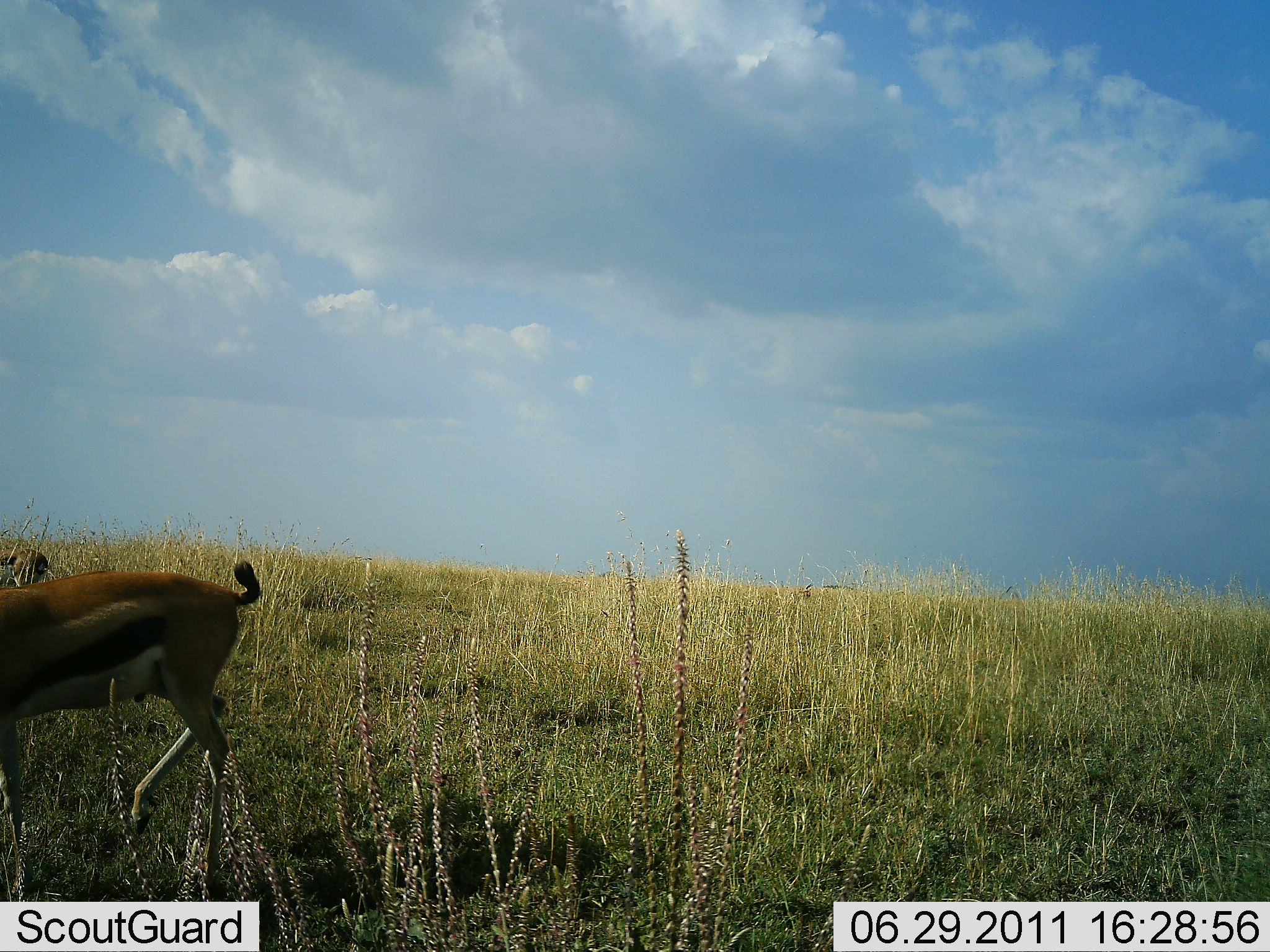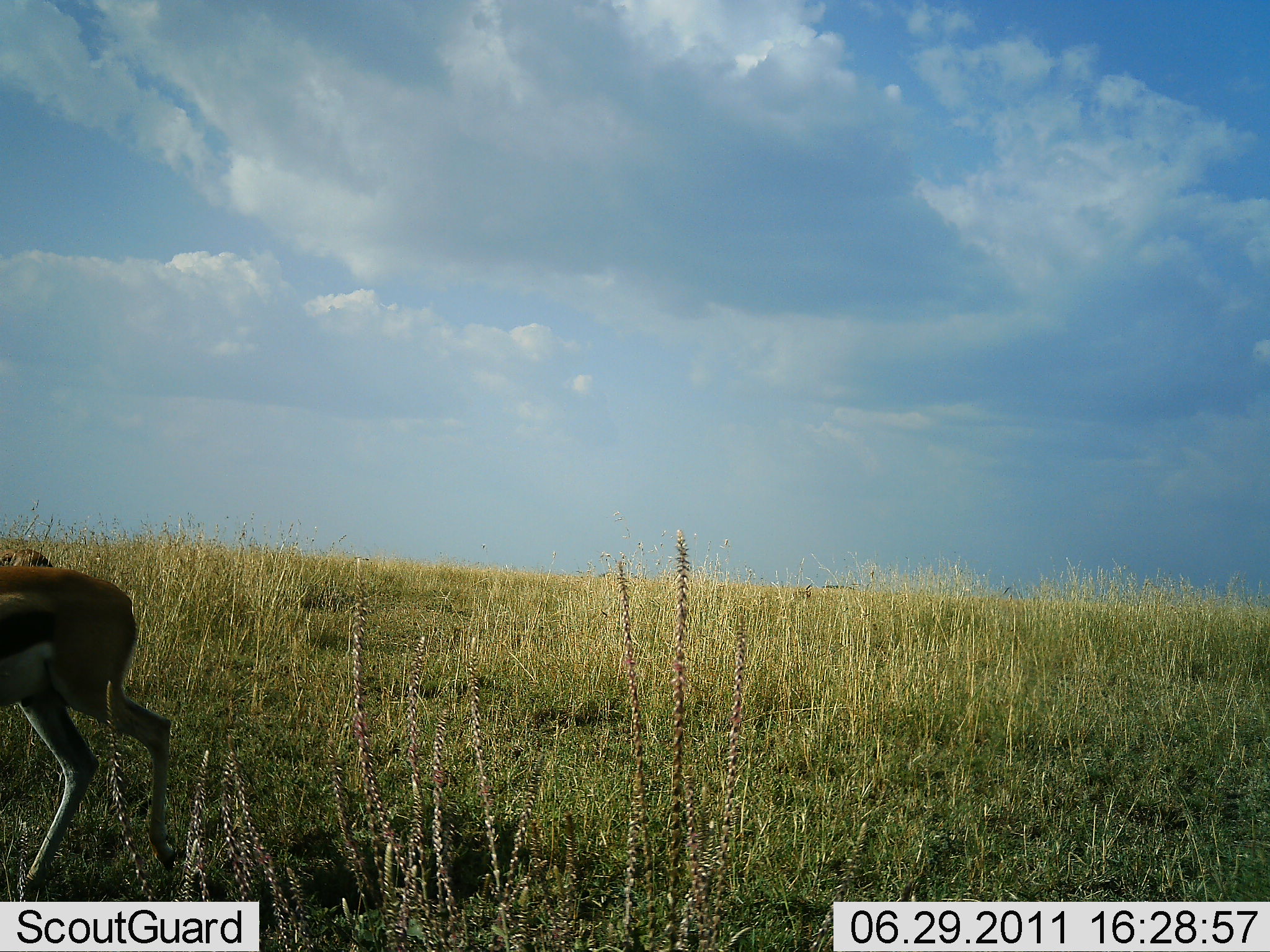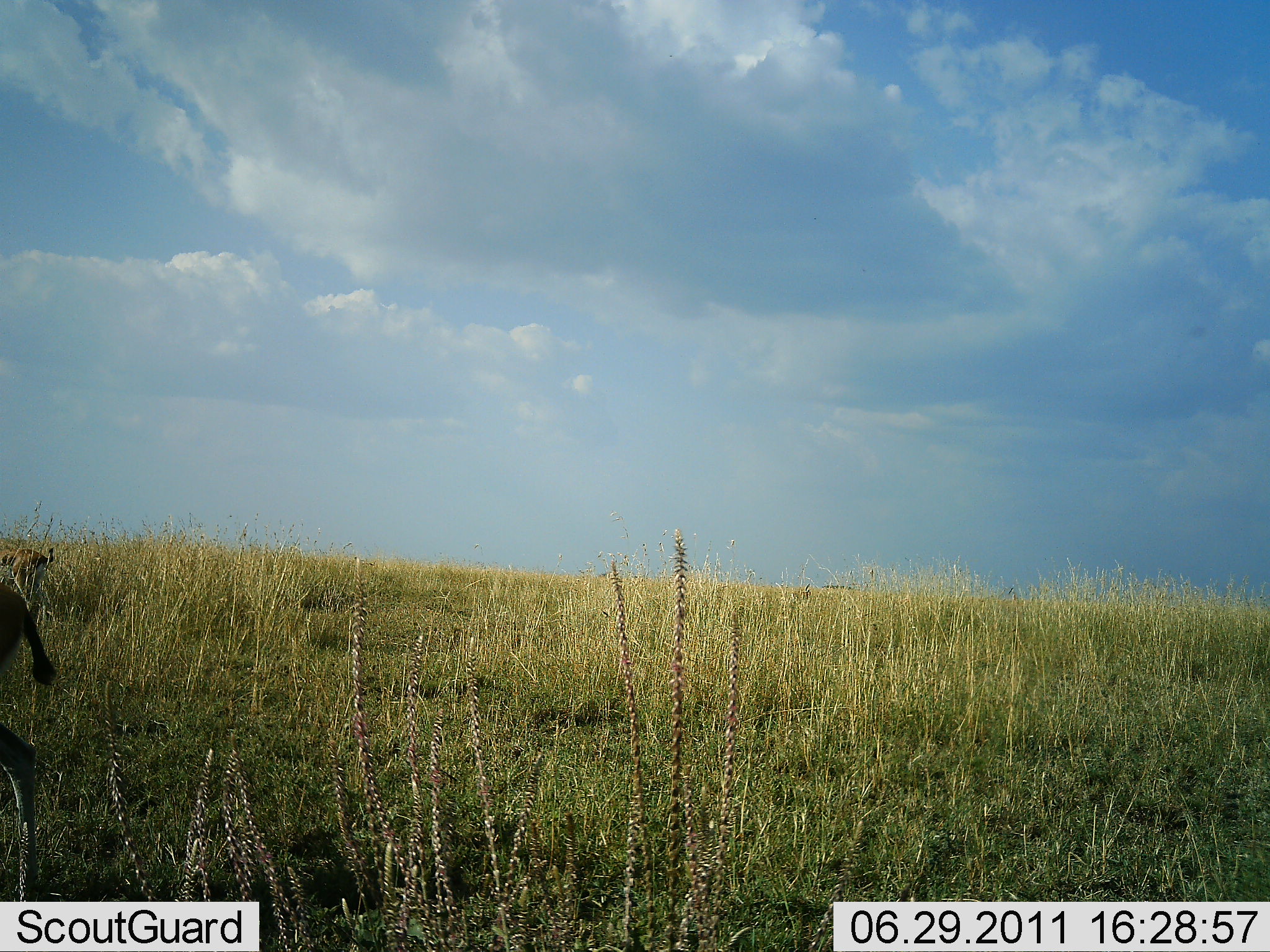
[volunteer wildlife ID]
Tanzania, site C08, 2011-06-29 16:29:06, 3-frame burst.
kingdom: Animalia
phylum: Chordata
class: Mammalia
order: Artiodactyla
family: Bovidae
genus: Eudorcas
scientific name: Eudorcas thomsonii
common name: thomson's gazelle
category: gazellethomsons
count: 2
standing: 15%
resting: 8%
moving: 92%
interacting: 0%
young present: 0%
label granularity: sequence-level